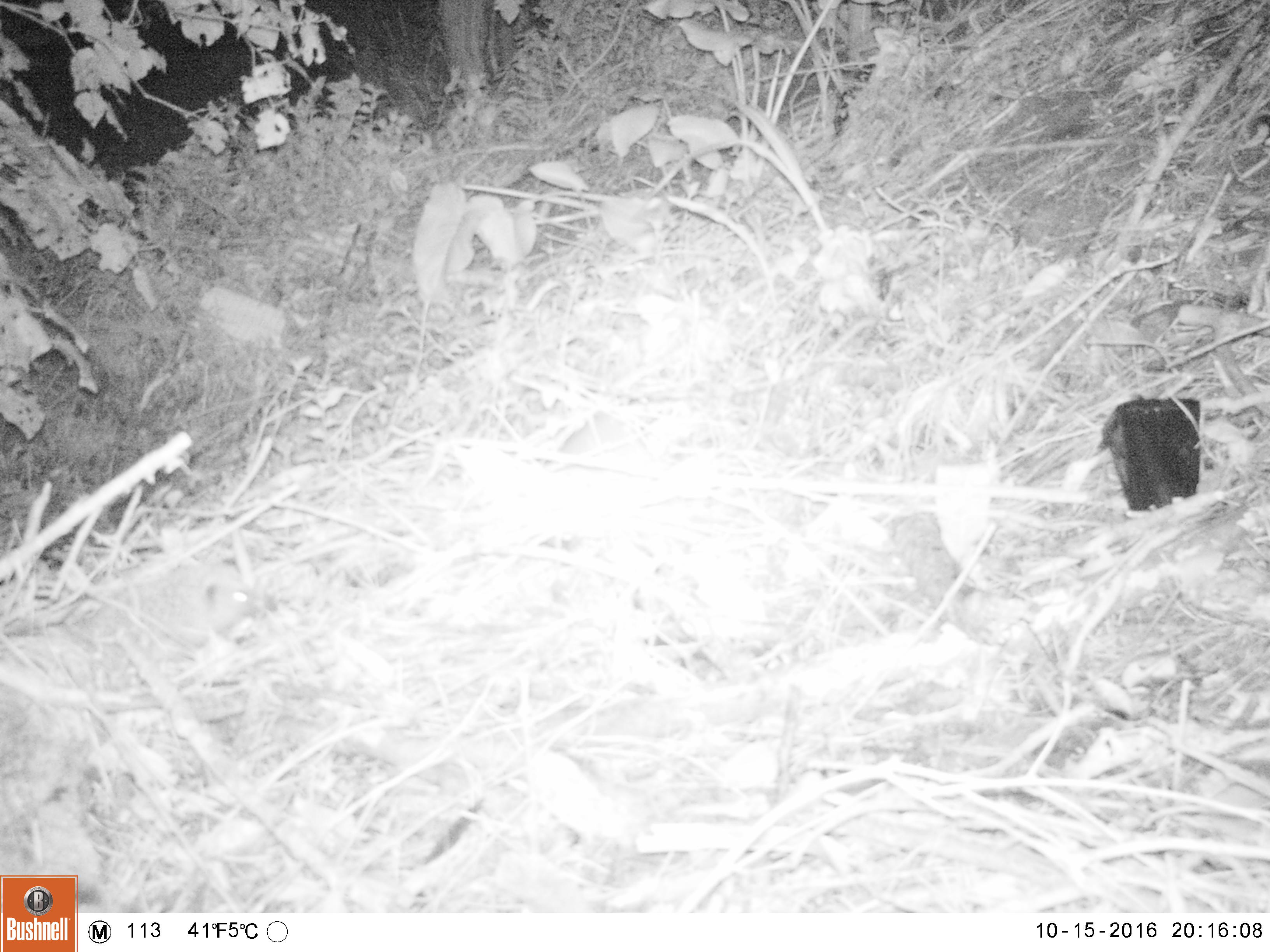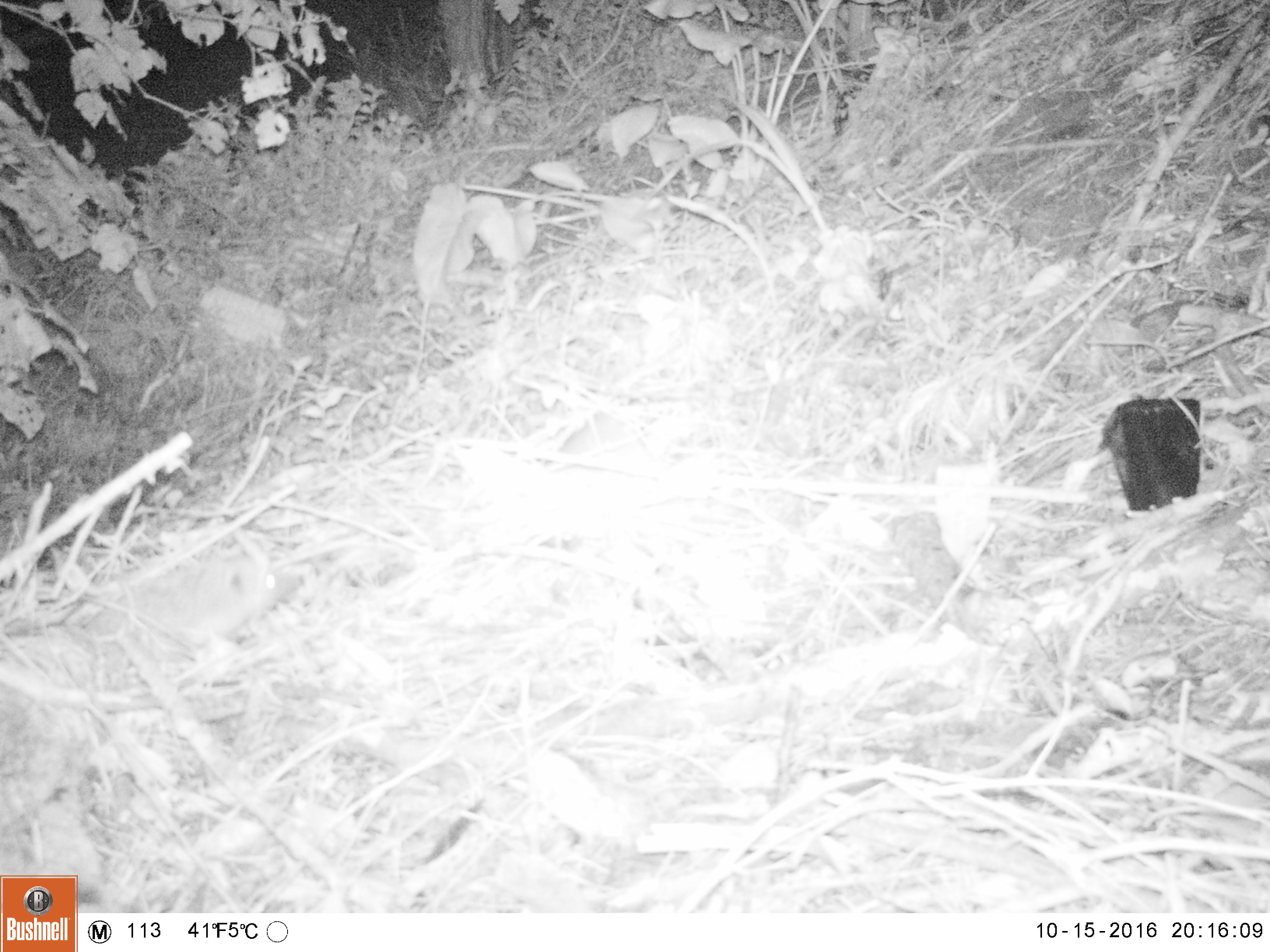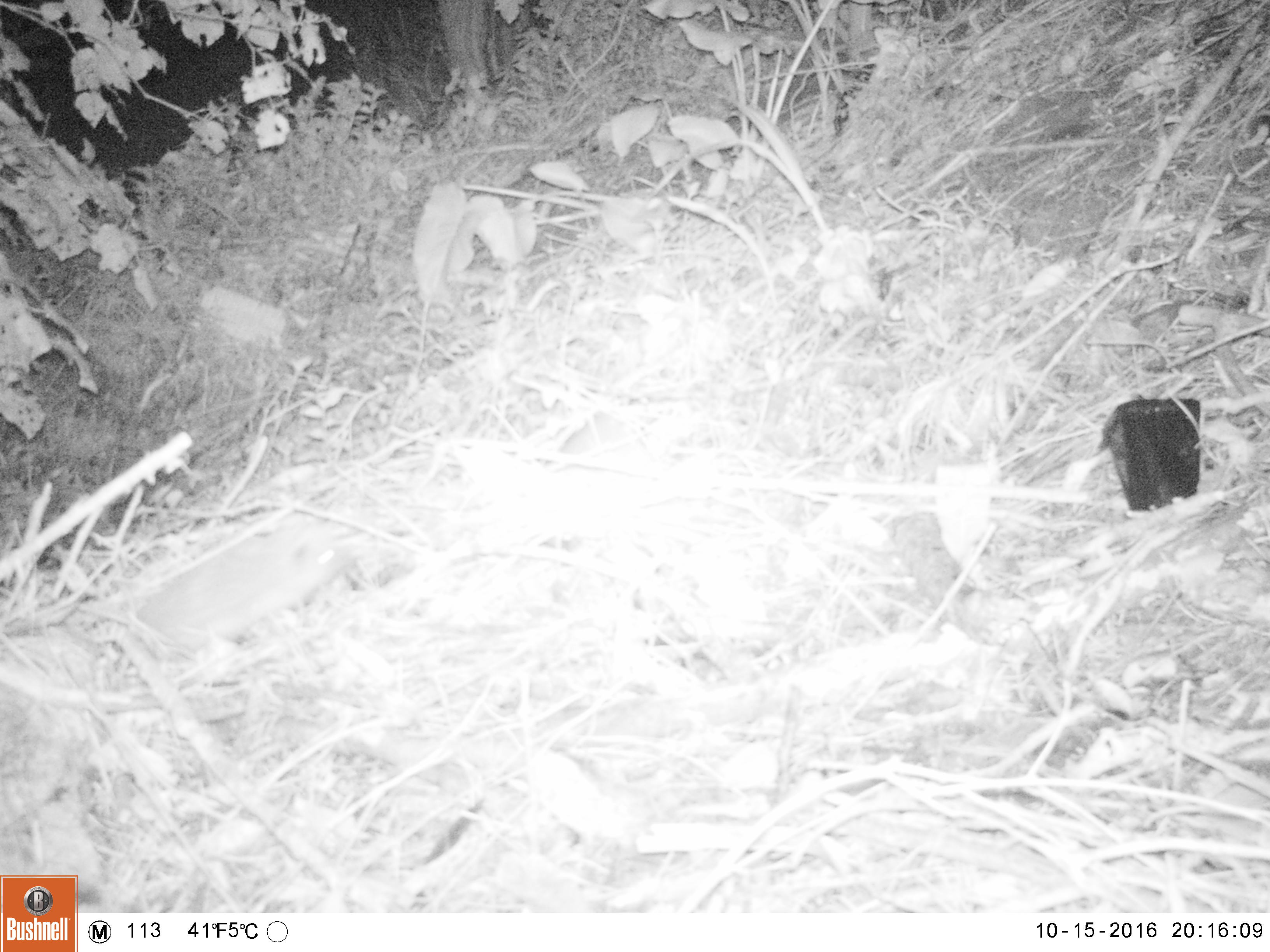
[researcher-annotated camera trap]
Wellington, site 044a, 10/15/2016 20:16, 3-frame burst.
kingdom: Animalia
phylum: Chordata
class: Mammalia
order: Eulipotyphla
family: Erinaceidae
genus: Erinaceus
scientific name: Erinaceus europaeus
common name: hedgehog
Hedgehog (Erinaceus europaeus).